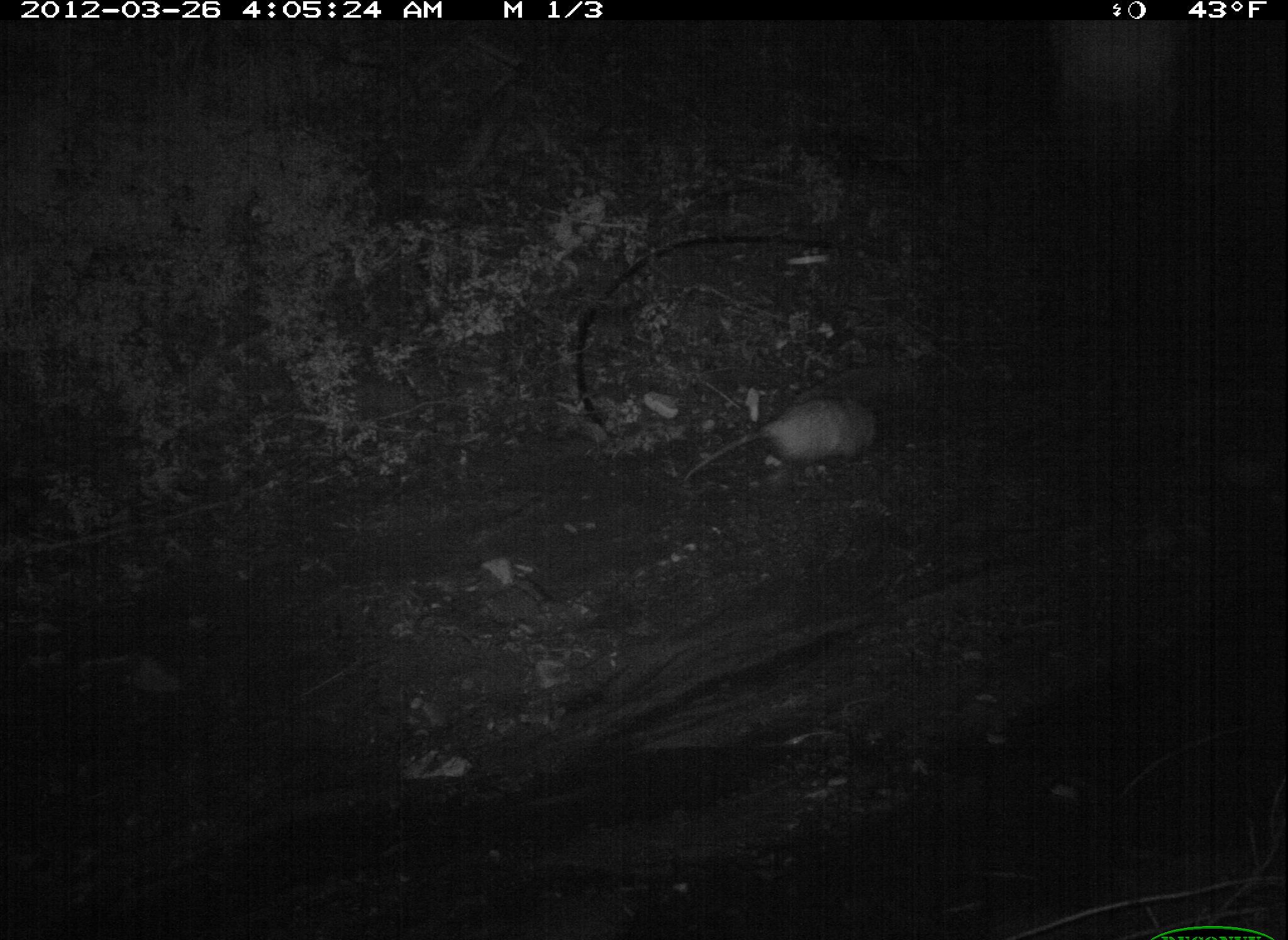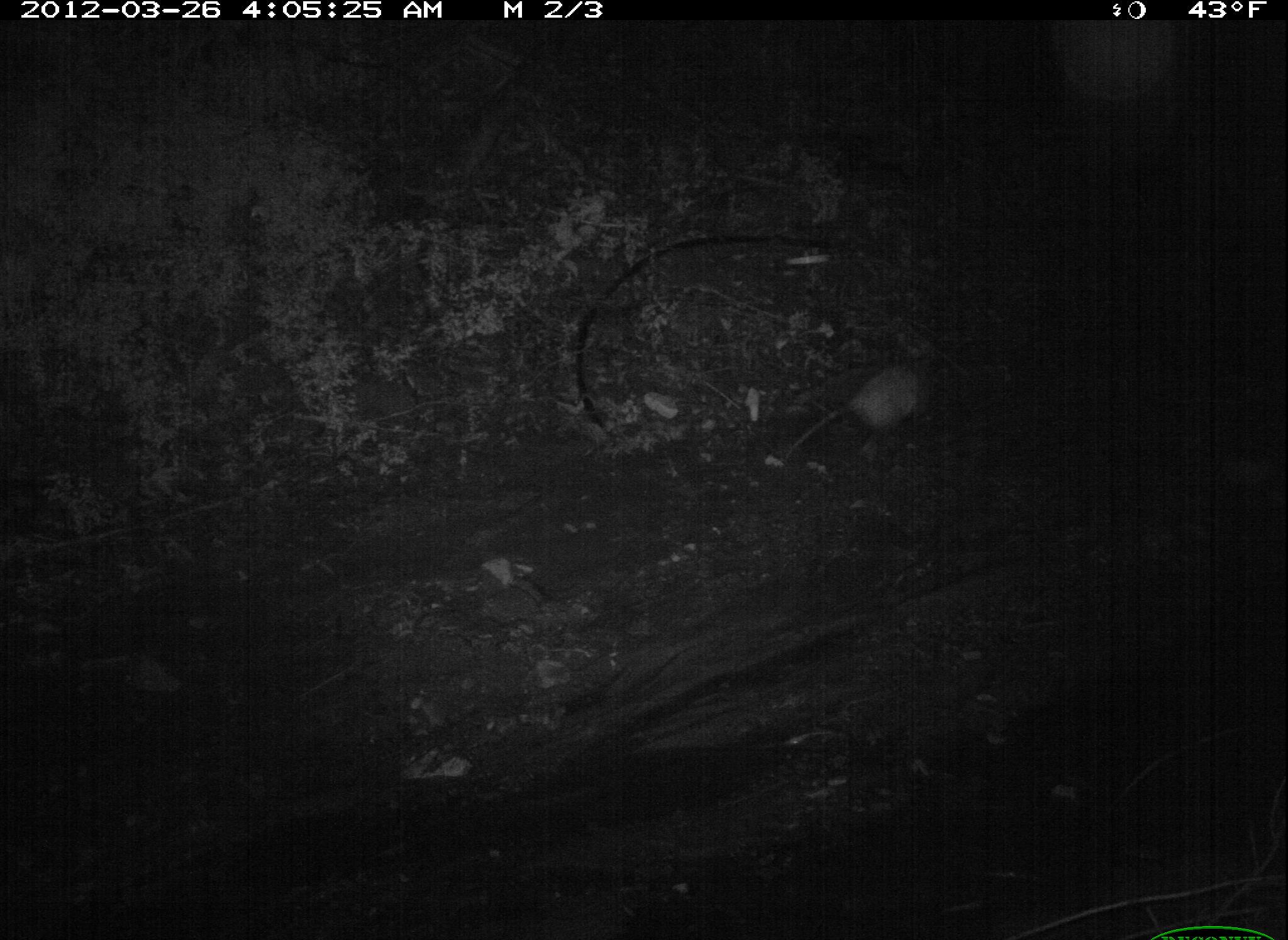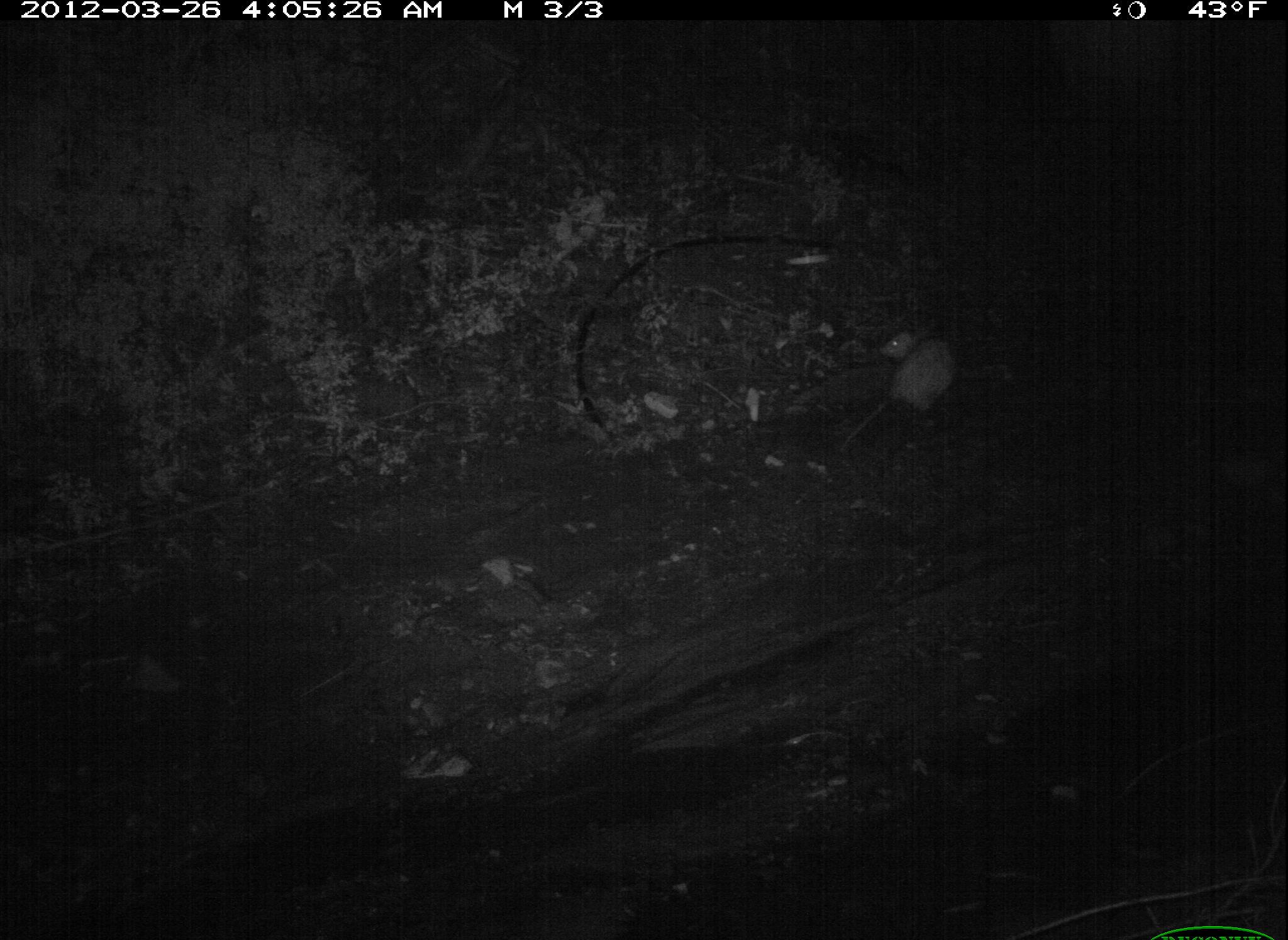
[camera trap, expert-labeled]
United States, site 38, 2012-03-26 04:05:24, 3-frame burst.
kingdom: Animalia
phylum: Chordata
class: Mammalia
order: Didelphimorphia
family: Didelphidae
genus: Didelphis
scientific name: Didelphis virginiana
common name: virginia opossum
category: opossum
Opossum (virginia opossum) (Didelphis virginiana).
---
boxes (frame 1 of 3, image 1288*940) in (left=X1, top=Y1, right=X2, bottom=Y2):
opossum: (left=665, top=395, right=895, bottom=503)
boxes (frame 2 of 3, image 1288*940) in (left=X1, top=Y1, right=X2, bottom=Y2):
opossum: (left=802, top=333, right=971, bottom=448)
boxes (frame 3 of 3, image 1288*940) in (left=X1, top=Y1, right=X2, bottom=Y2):
opossum: (left=834, top=306, right=961, bottom=417)